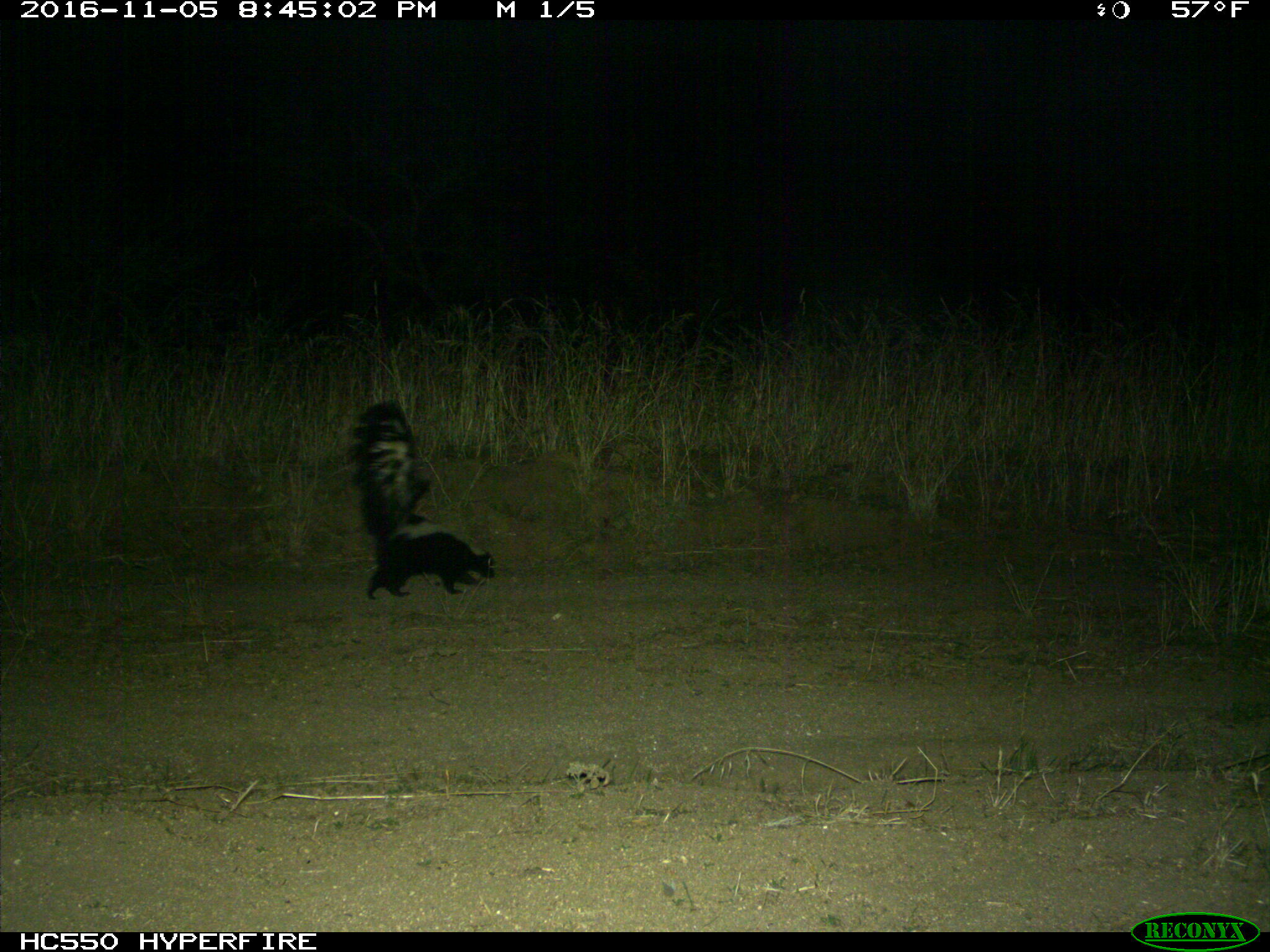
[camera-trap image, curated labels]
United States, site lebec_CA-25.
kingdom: Animalia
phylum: Chordata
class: Mammalia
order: Carnivora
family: Mephitidae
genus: Mephitis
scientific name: Mephitis mephitis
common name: striped skunk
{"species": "Mephitis mephitis (striped skunk)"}